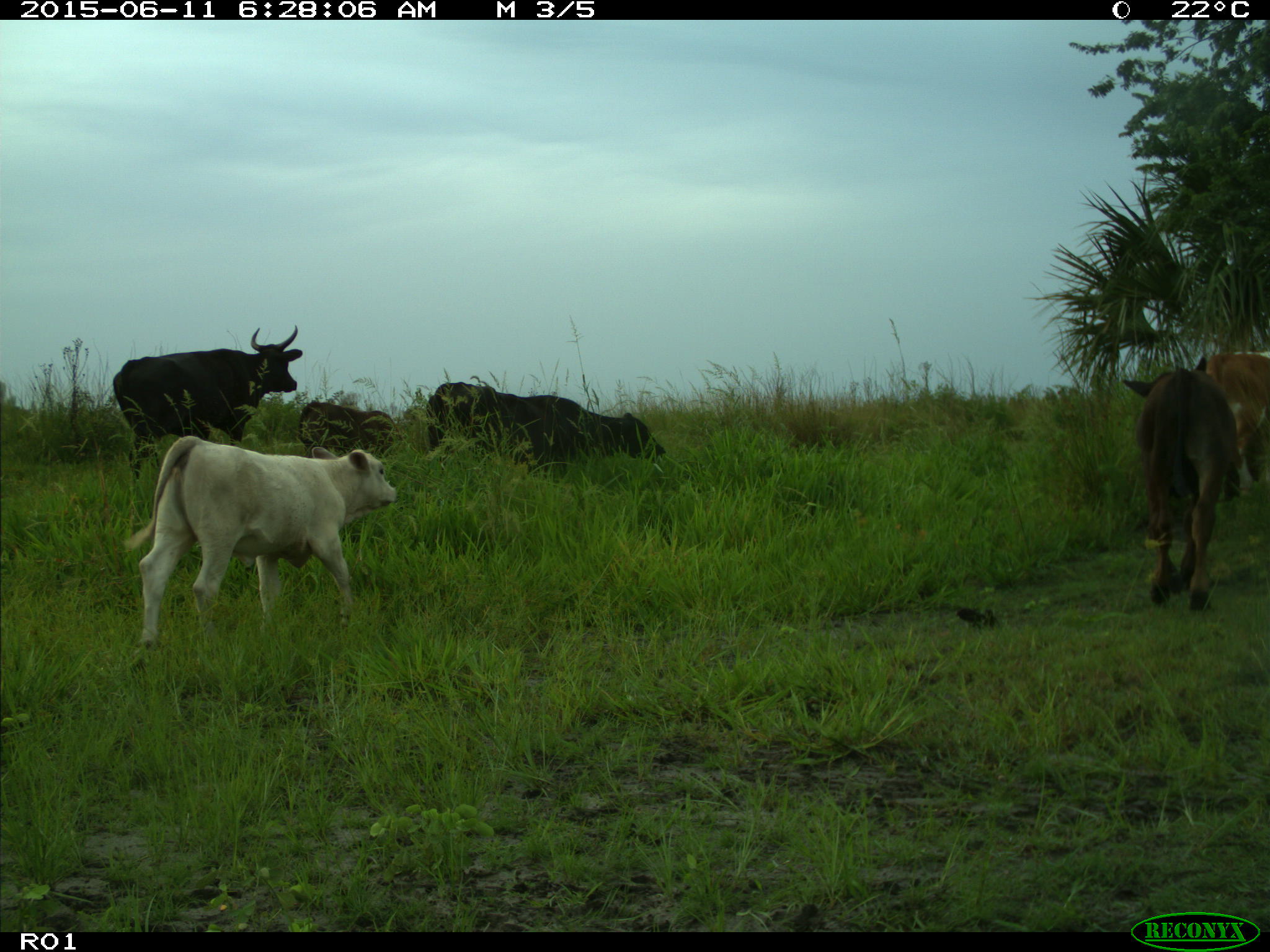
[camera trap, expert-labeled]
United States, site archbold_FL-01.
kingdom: Animalia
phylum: Chordata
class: Mammalia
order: Artiodactyla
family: Bovidae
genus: Bos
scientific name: Bos taurus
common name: domestic cow